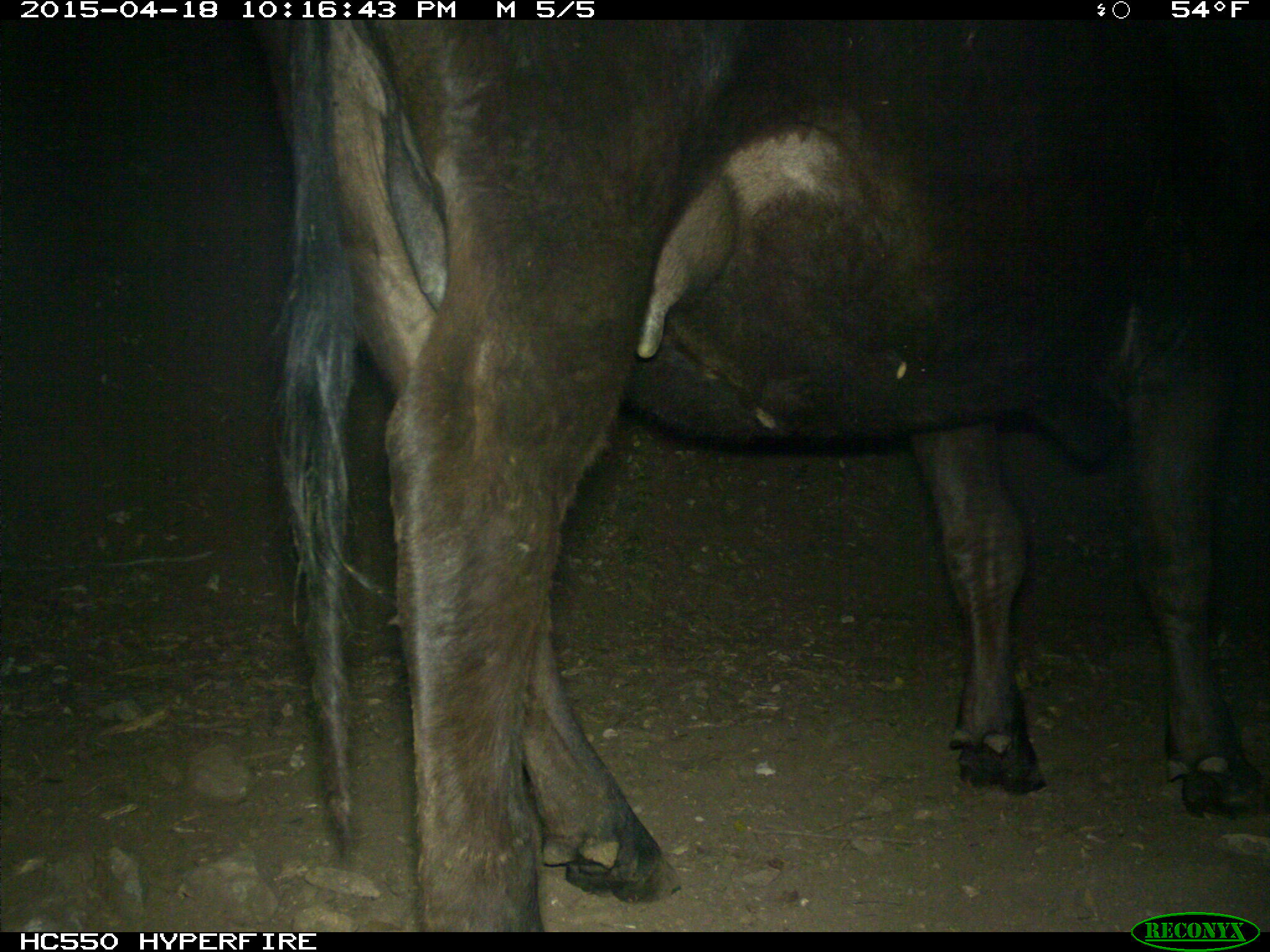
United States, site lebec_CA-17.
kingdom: Animalia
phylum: Chordata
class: Mammalia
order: Artiodactyla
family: Bovidae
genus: Bos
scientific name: Bos taurus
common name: domestic cow